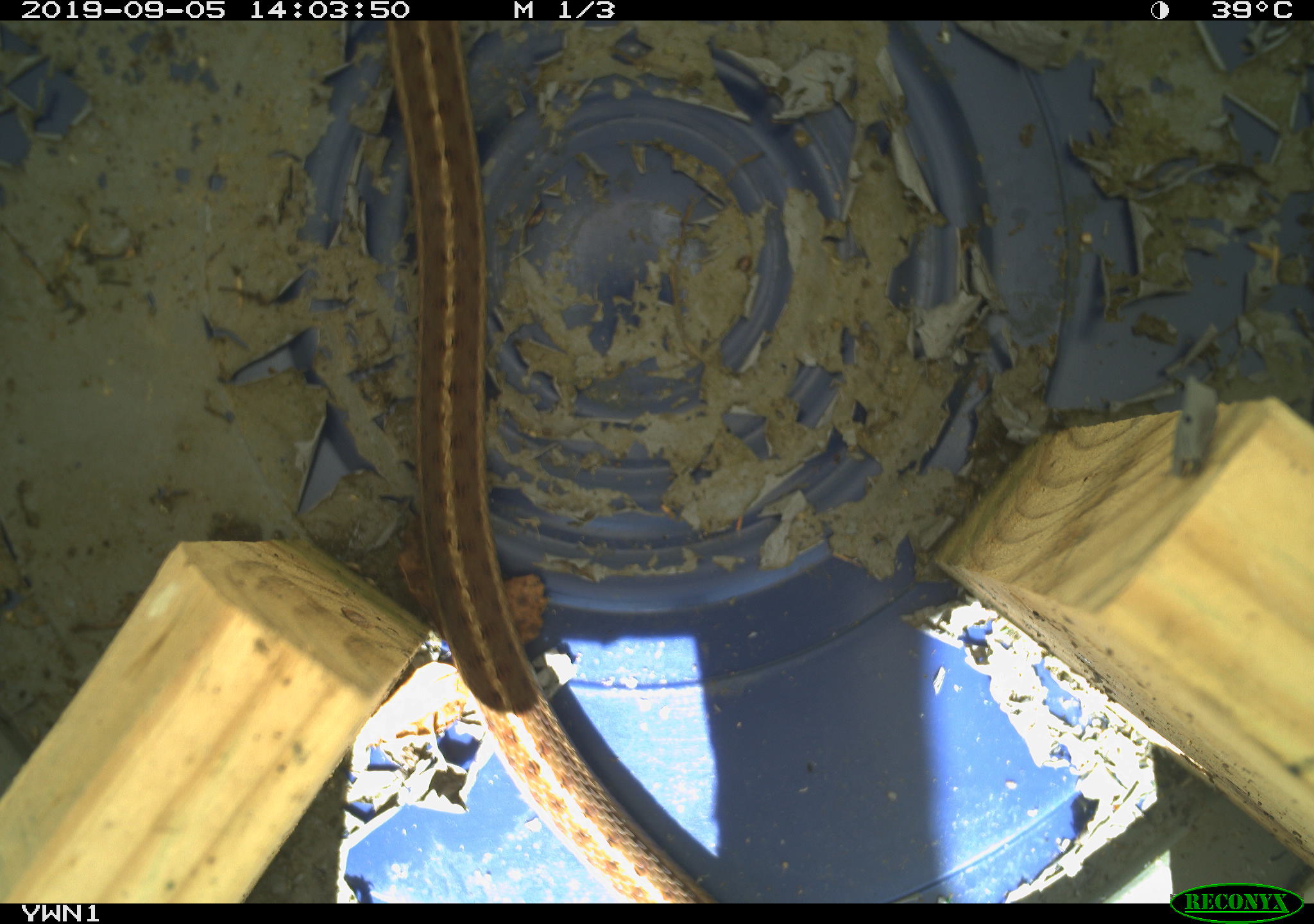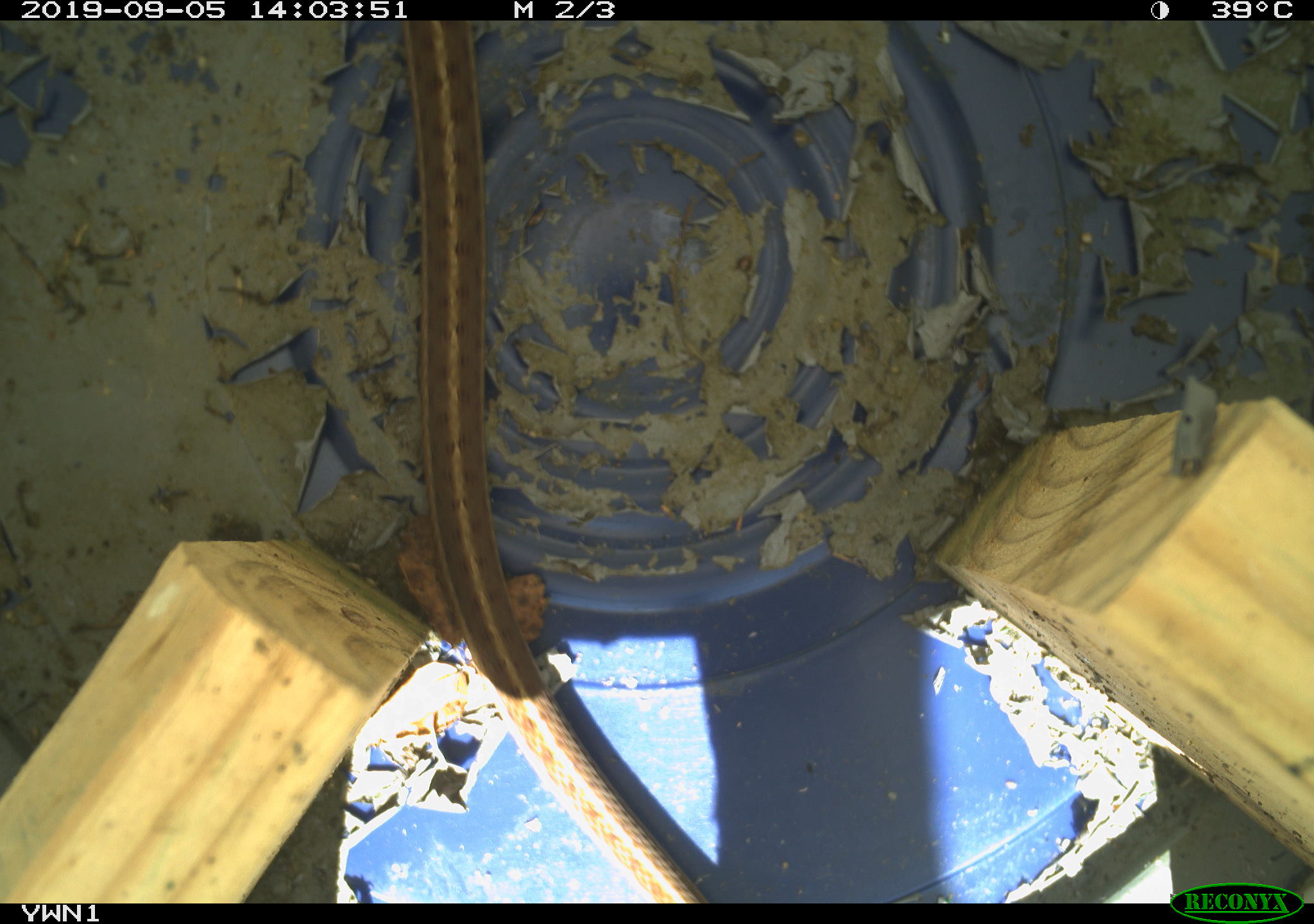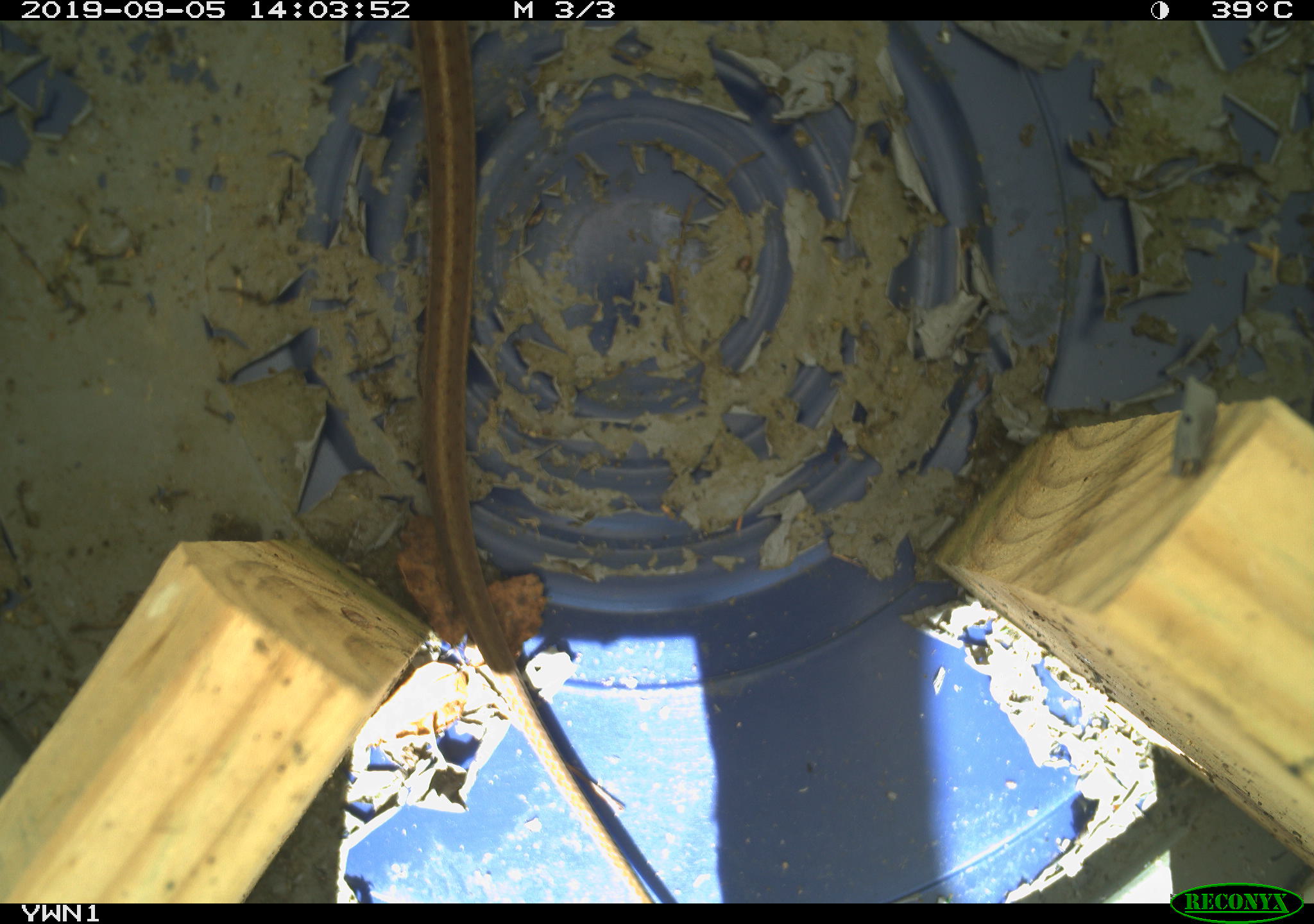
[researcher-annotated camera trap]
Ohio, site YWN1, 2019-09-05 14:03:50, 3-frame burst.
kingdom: Animalia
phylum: Chordata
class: Reptilia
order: Squamata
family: Colubridae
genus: Thamnophis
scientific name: Thamnophis sirtalis sirtalis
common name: eastern gartersnake